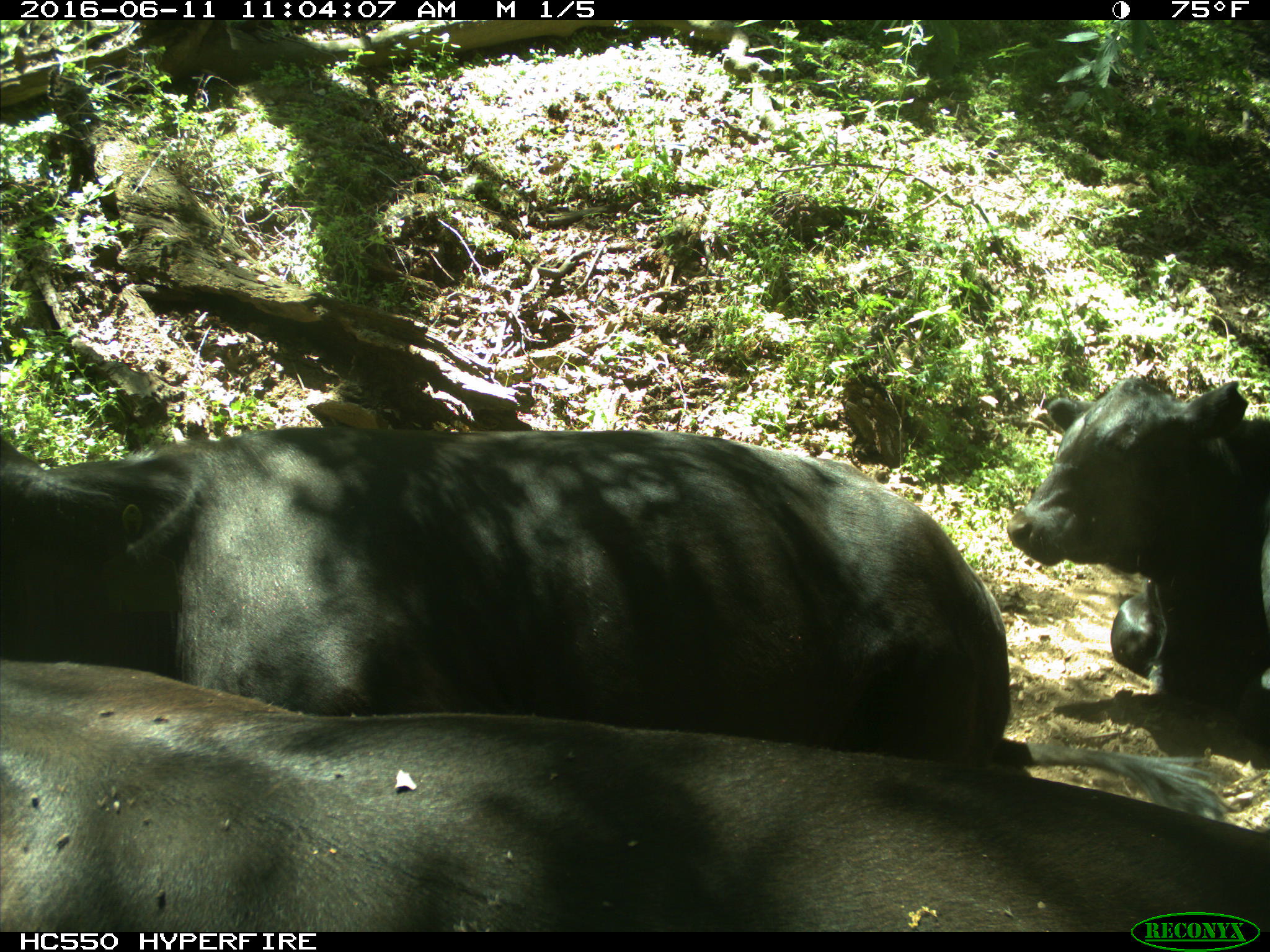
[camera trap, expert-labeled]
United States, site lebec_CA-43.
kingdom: Animalia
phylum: Chordata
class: Mammalia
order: Artiodactyla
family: Bovidae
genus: Bos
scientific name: Bos taurus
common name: domestic cow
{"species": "Bos taurus (domestic cow)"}